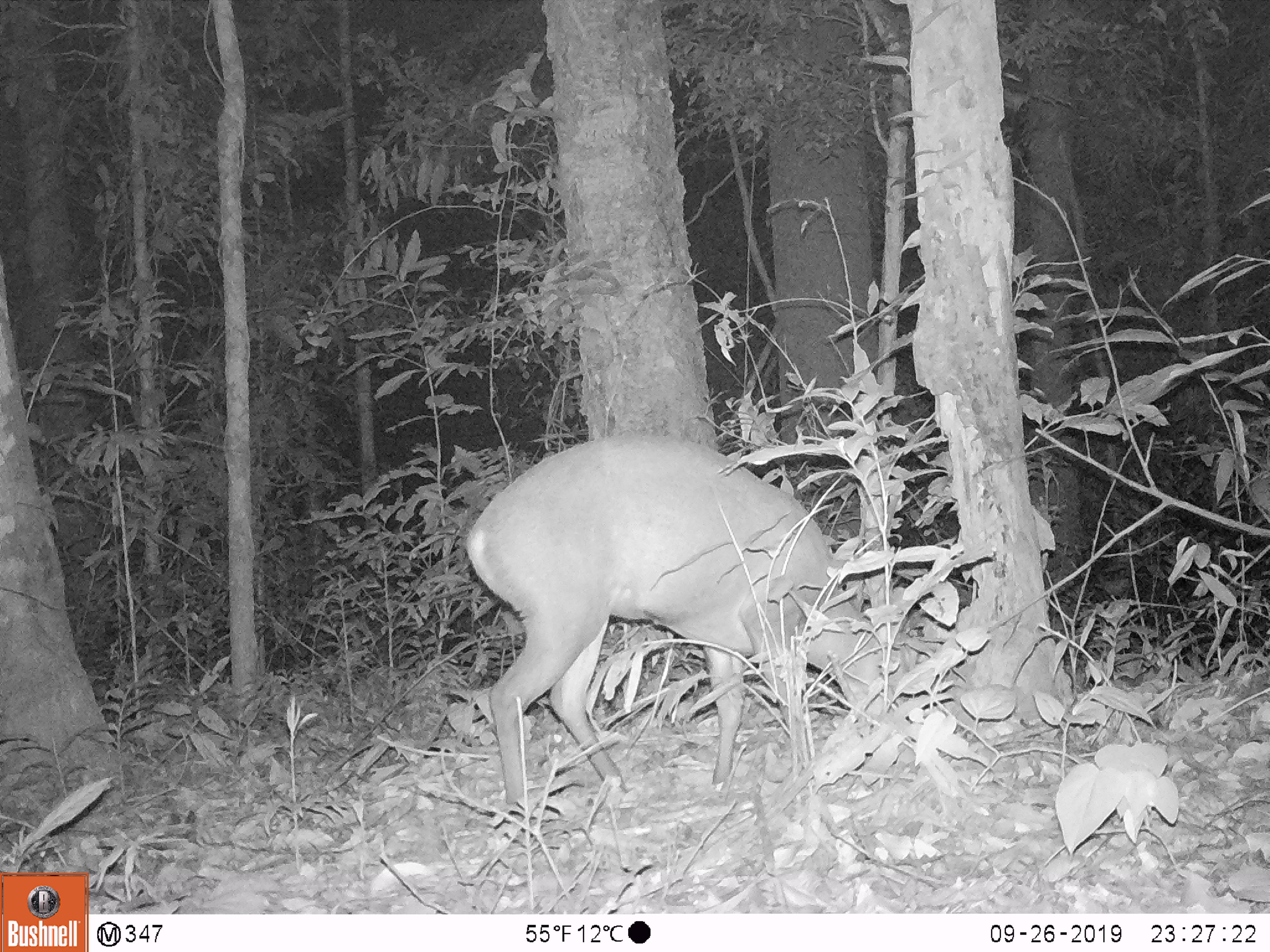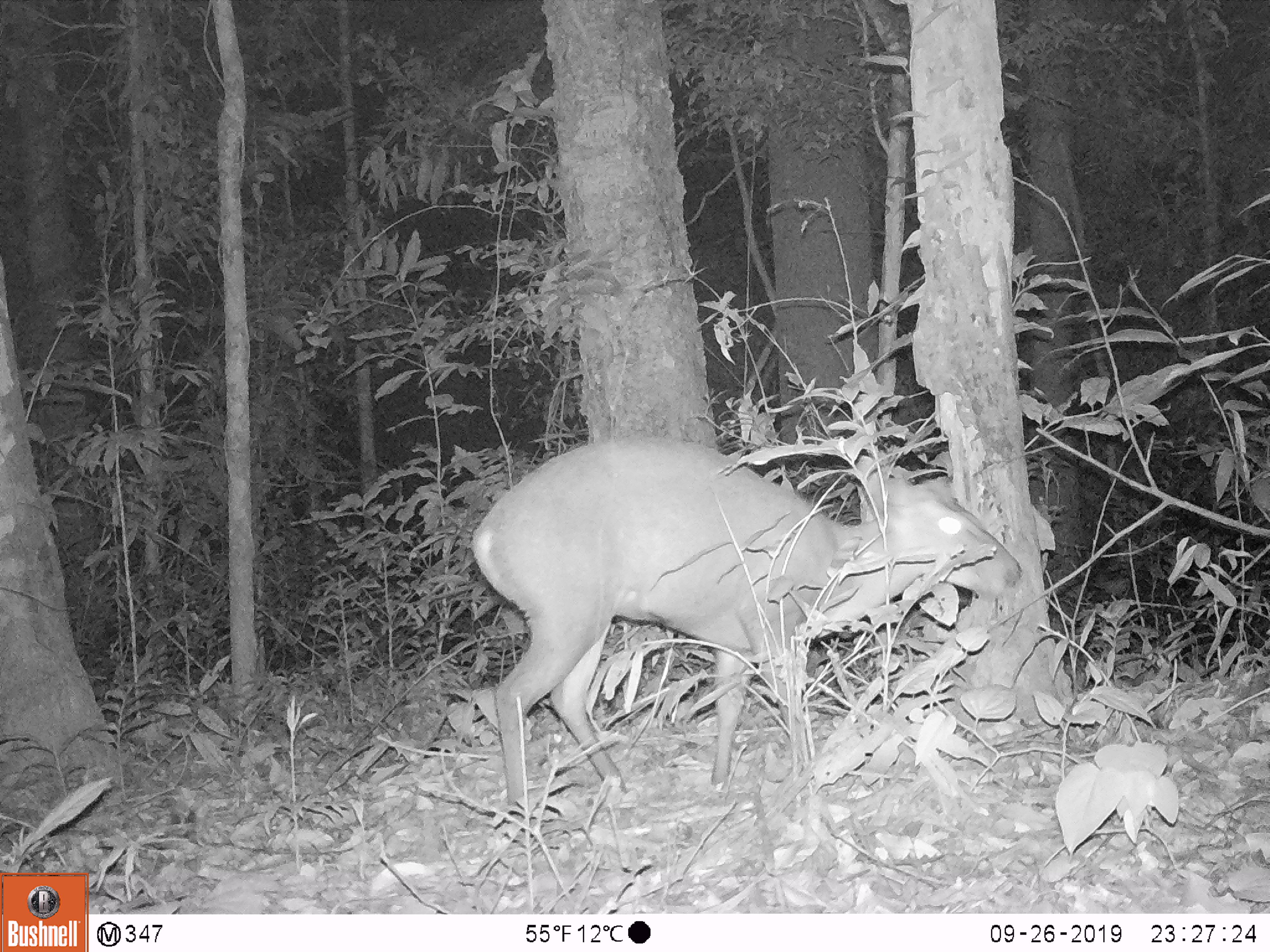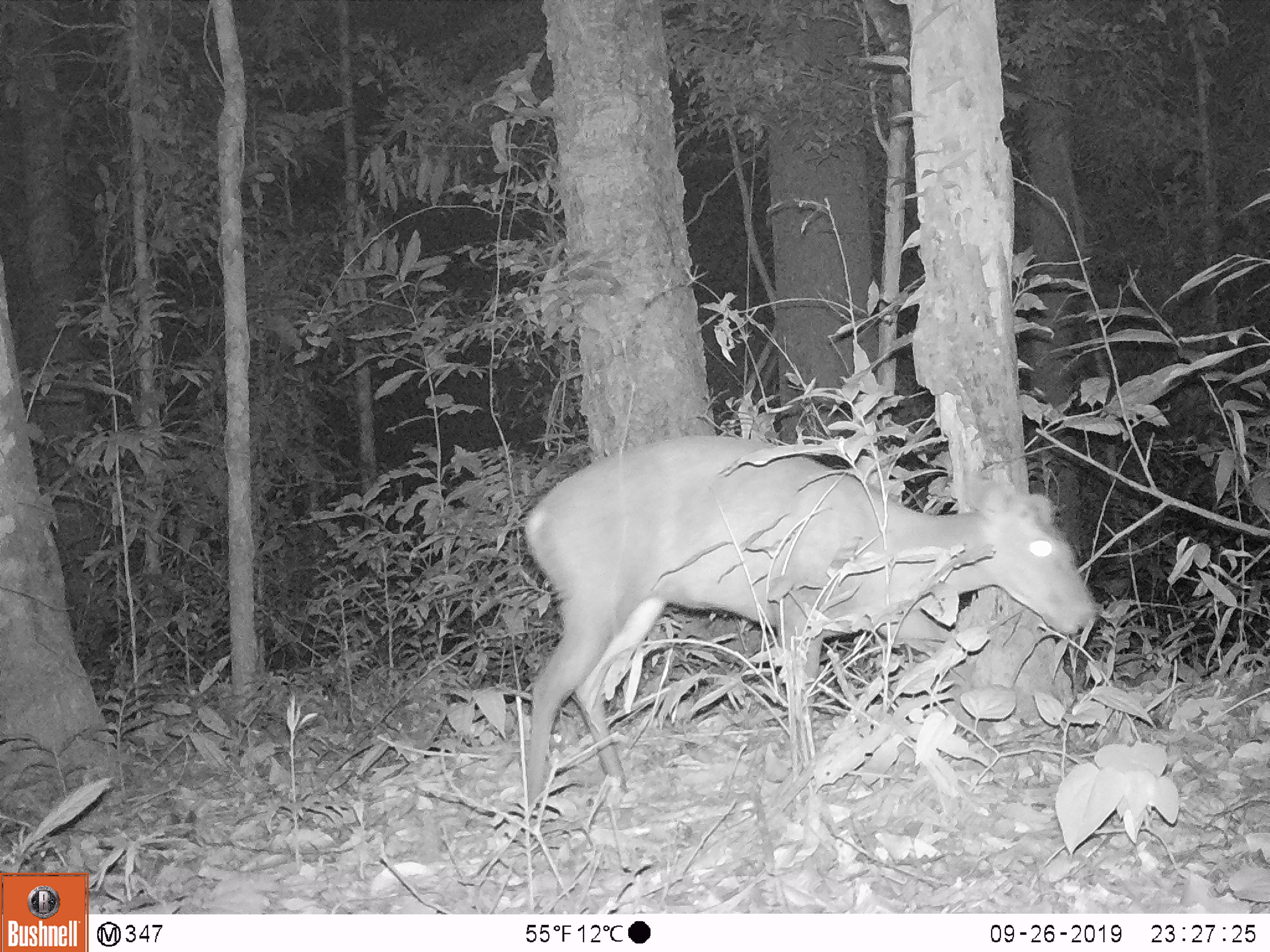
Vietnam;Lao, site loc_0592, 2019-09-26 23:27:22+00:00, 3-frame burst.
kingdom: Animalia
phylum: Chordata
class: Mammalia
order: Artiodactyla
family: Cervidae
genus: Muntiacus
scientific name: Muntiacus rooseveltorum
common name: roosevelt's muntjac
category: roosevelts muntjac group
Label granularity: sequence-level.